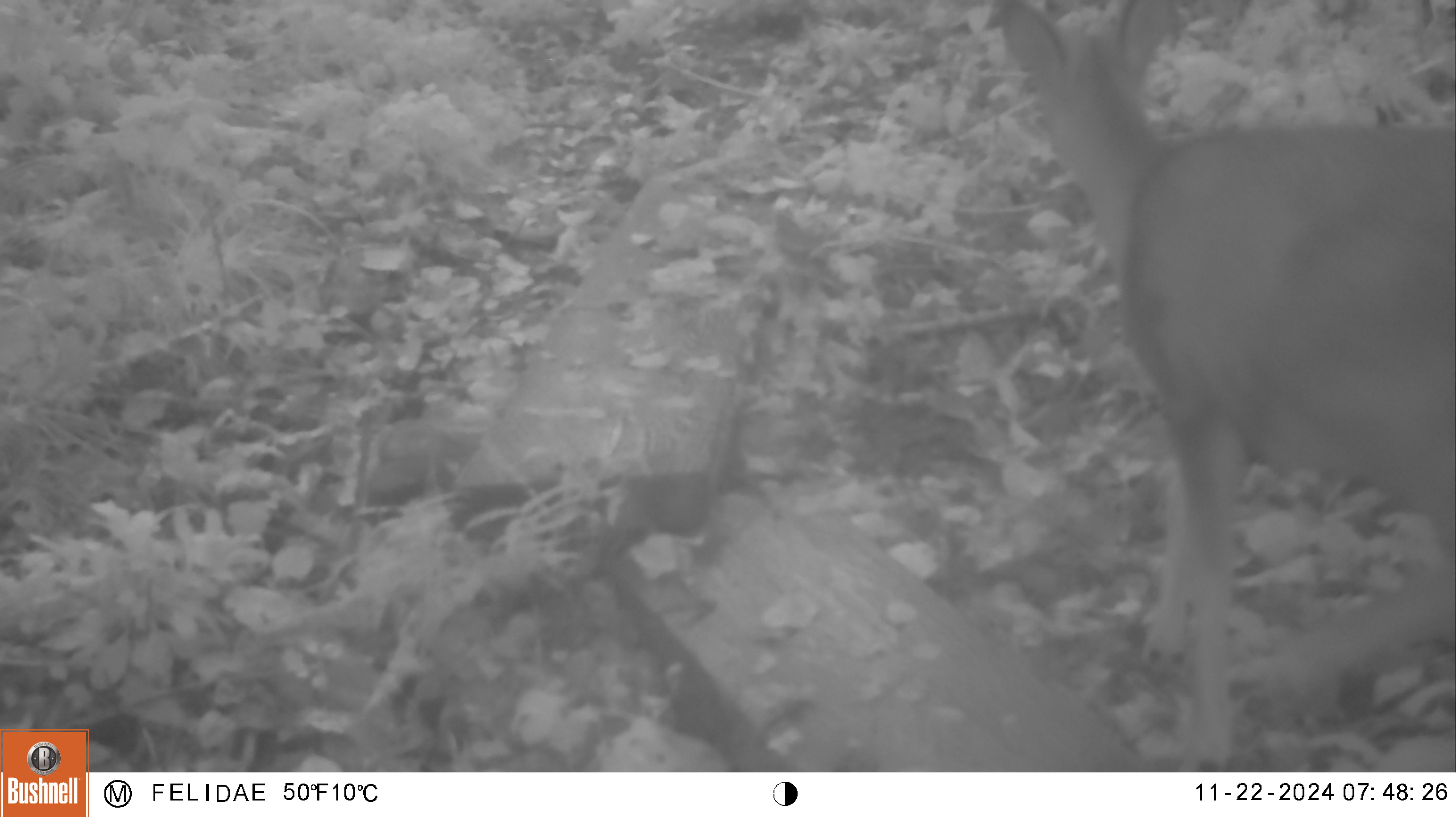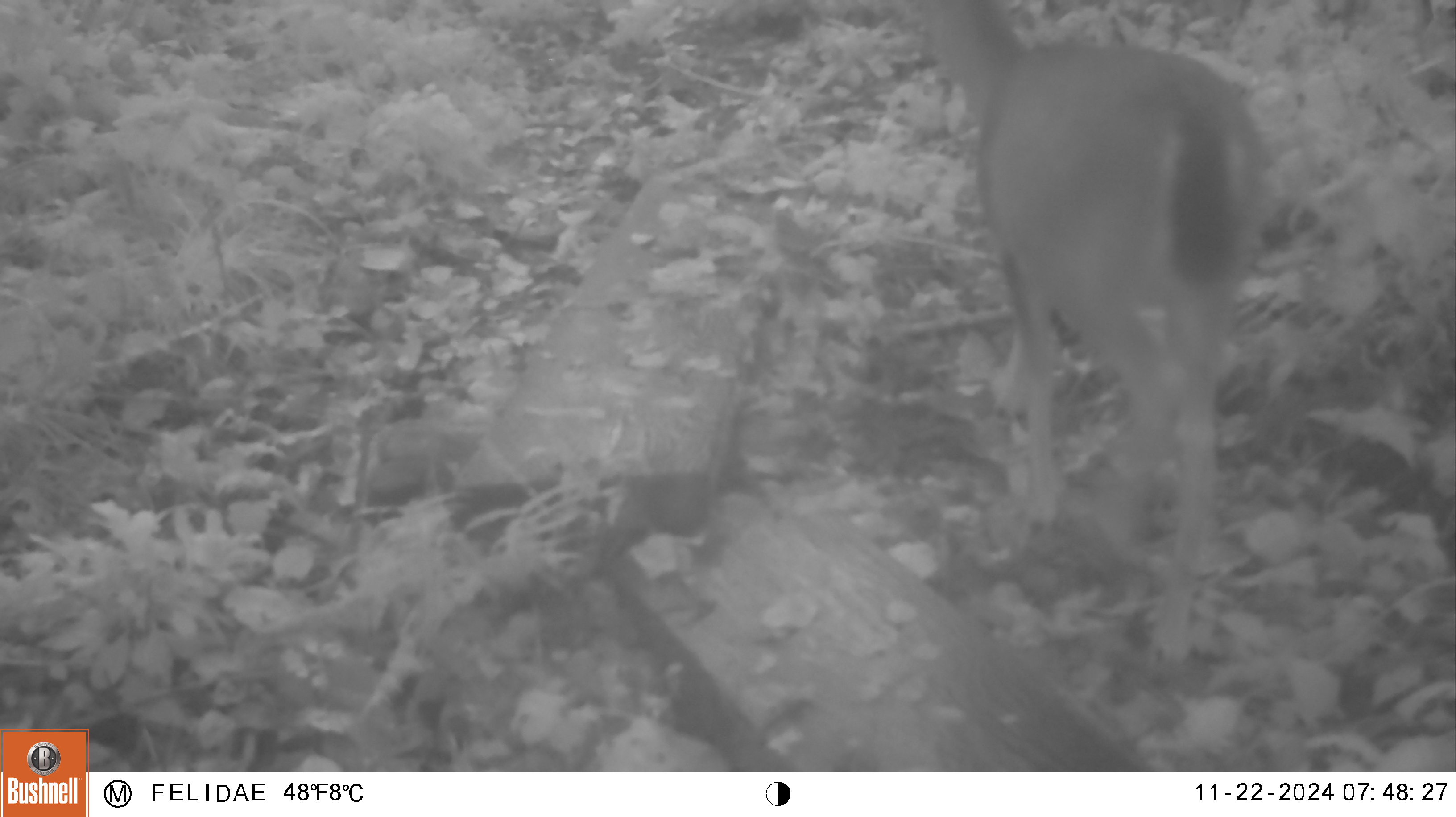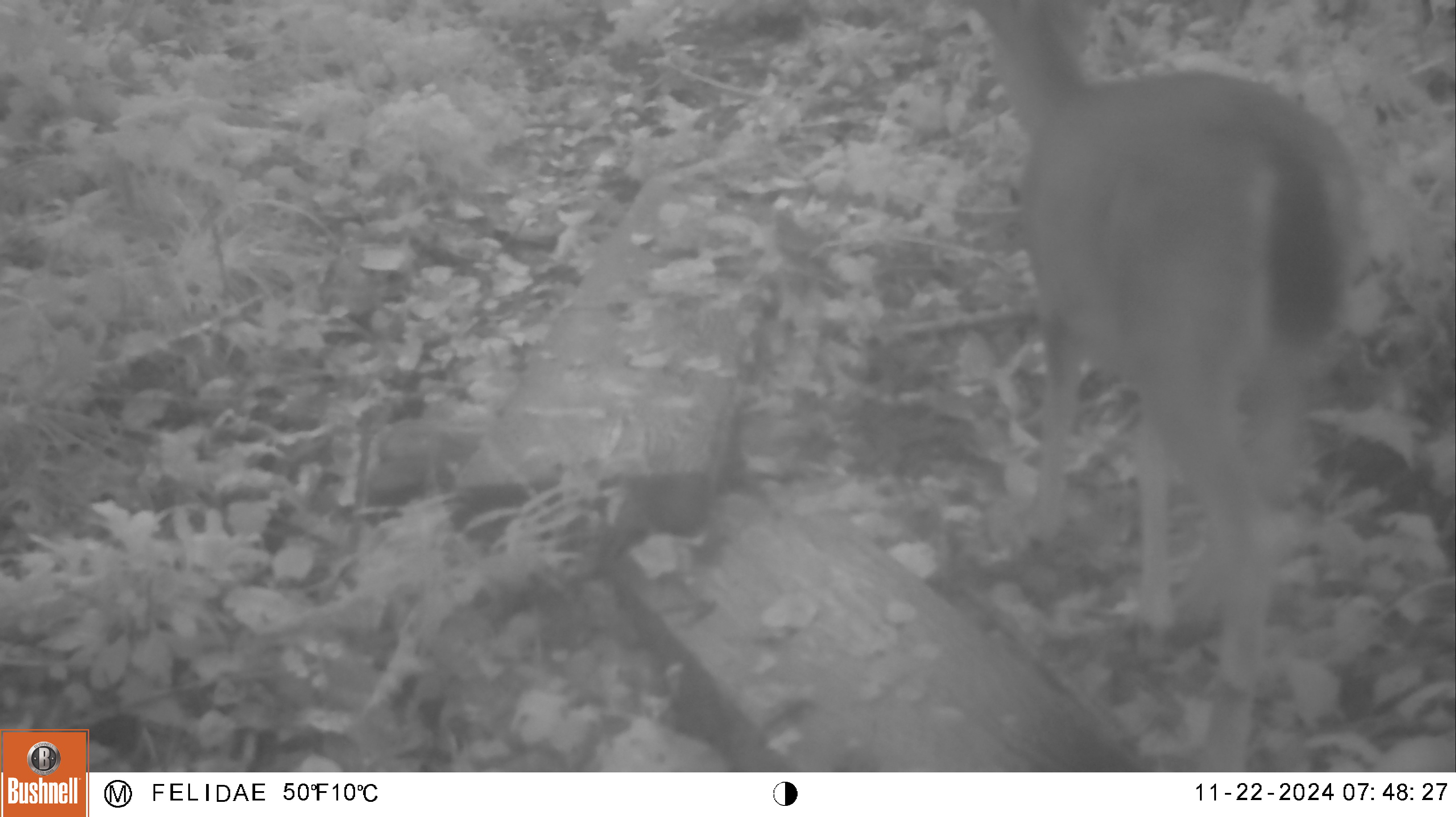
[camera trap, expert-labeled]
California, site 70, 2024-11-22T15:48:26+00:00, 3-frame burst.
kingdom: Animalia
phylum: Chordata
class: Mammalia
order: Artiodactyla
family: Cervidae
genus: Odocoileus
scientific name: Odocoileus hemionus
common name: mule deer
Mule deer (Odocoileus hemionus).